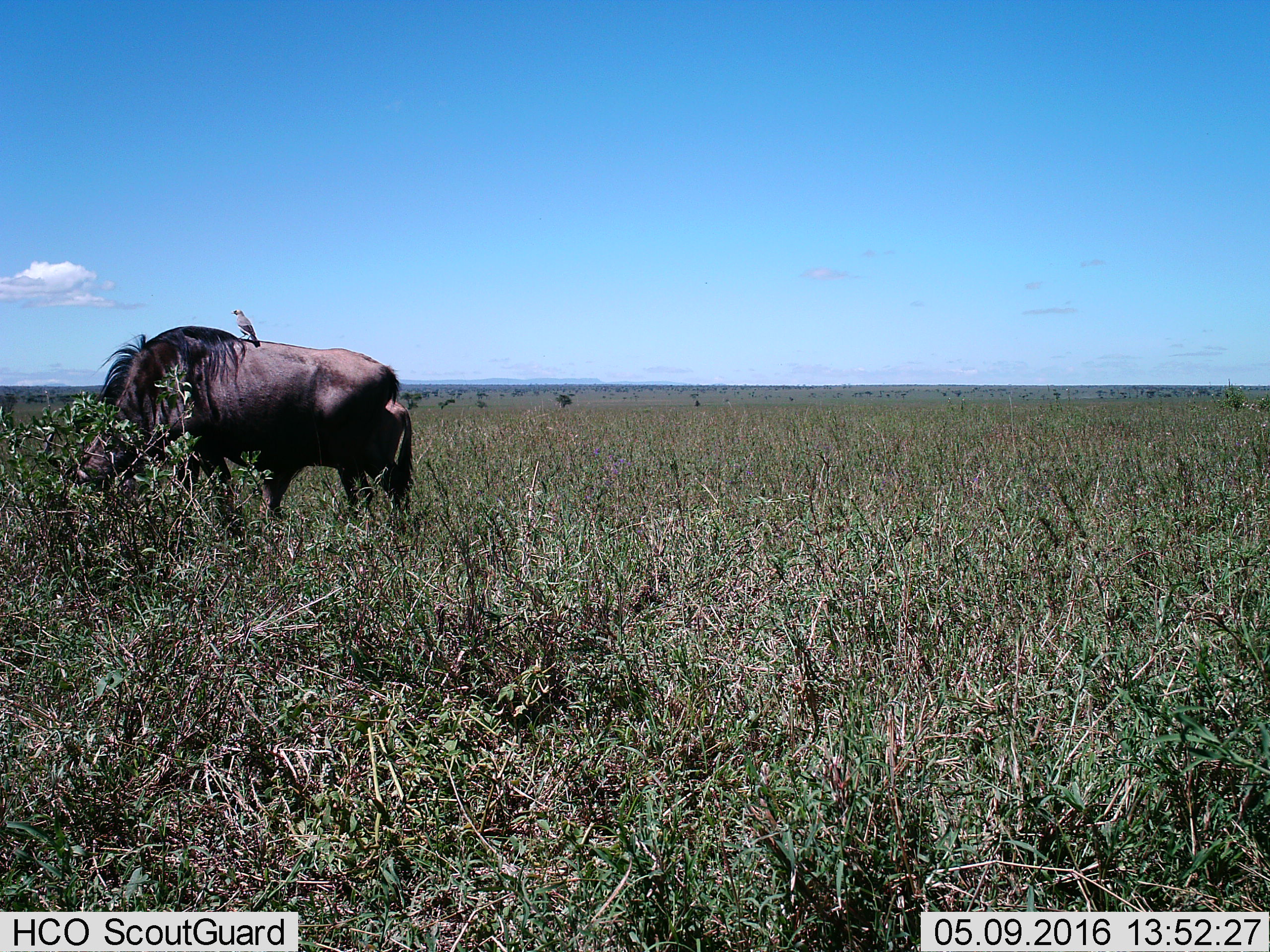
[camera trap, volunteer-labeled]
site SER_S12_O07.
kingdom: Animalia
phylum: Chordata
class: Aves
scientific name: Aves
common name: bird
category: birdother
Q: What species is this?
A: Birdother (bird) (Aves).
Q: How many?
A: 1.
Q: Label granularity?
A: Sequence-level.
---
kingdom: Animalia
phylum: Chordata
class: Mammalia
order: Artiodactyla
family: Bovidae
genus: Connochaetes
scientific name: Connochaetes taurinus taurinus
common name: blue wildebeest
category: wildebeestblue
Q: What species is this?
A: Wildebeestblue (blue wildebeest) (Connochaetes taurinus taurinus).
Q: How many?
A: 1.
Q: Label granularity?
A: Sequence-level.